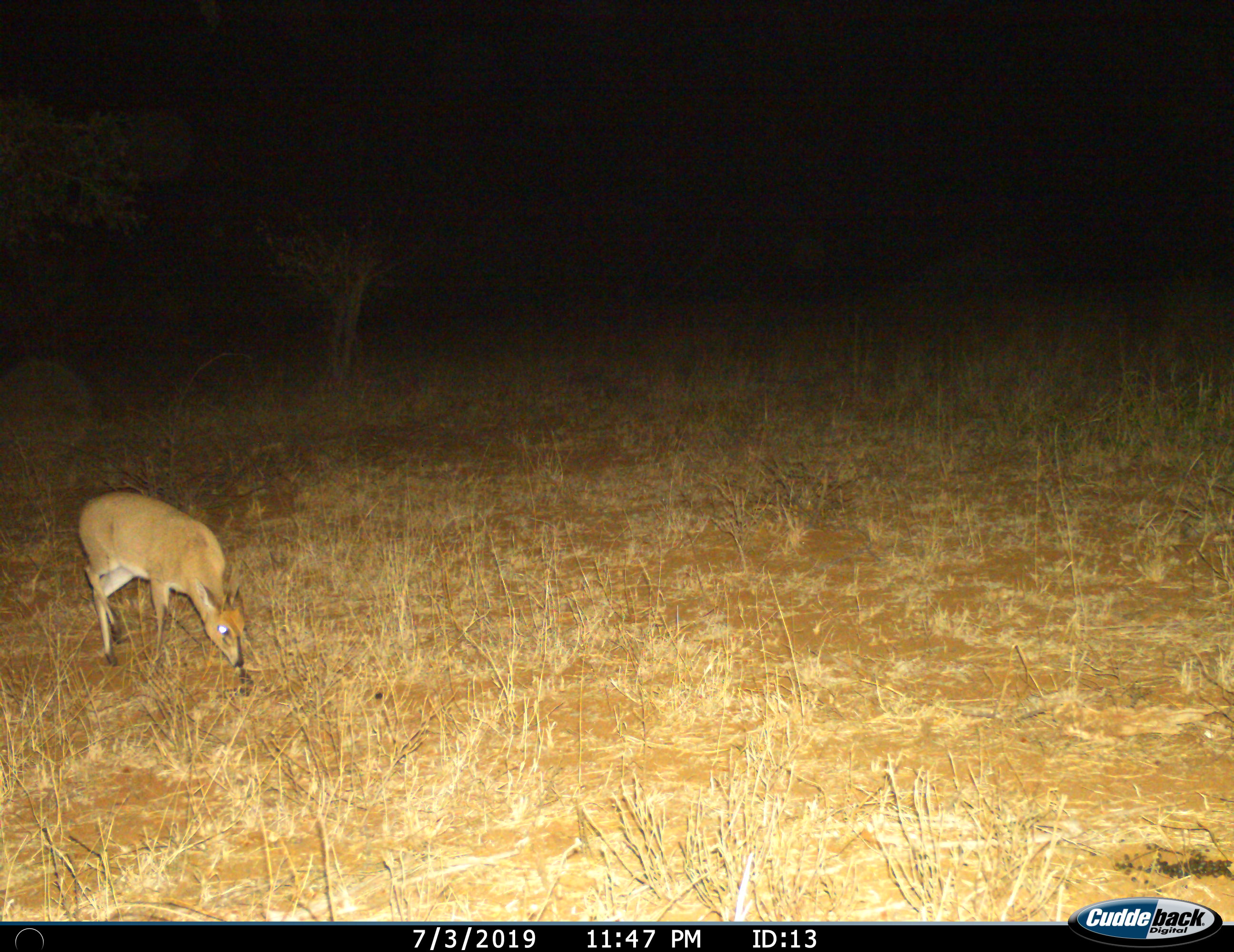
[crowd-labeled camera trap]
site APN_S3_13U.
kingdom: Animalia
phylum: Chordata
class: Mammalia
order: Artiodactyla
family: Bovidae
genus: Sylvicapra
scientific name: Sylvicapra grimmia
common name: common duiker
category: duikercommongrey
Duikercommongrey (common duiker) (Sylvicapra grimmia), count 1. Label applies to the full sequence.